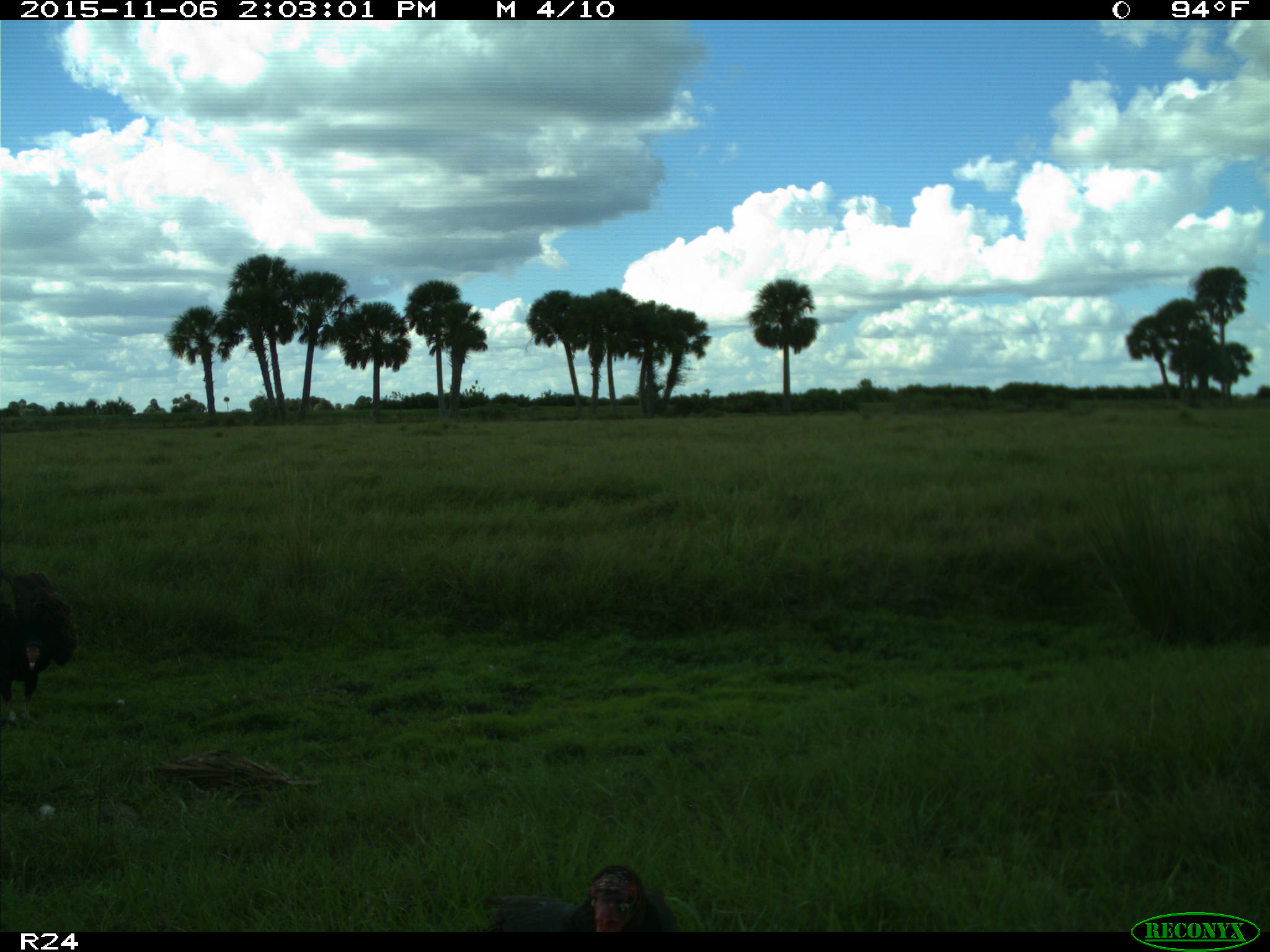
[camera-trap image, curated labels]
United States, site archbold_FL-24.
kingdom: Animalia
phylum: Chordata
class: Aves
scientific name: Aves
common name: birds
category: unidentified bird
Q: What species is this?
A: Unidentified bird (birds) (Aves).